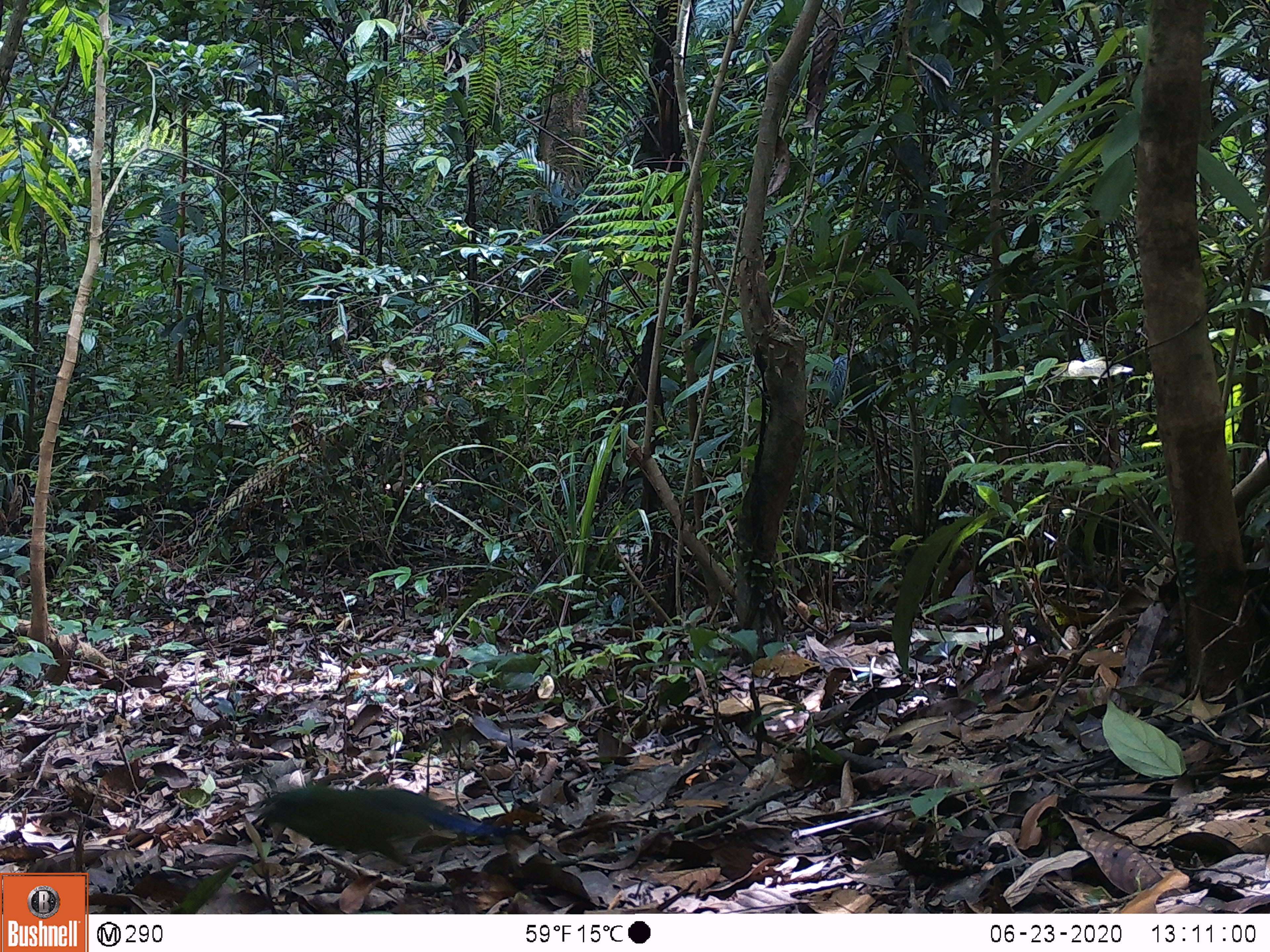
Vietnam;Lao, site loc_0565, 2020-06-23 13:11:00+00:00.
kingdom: Animalia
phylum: Chordata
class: Aves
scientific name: Aves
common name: bird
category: unidentified bird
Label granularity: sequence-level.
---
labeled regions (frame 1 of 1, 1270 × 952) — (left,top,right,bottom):
unidentified bird: (249,784,514,867)